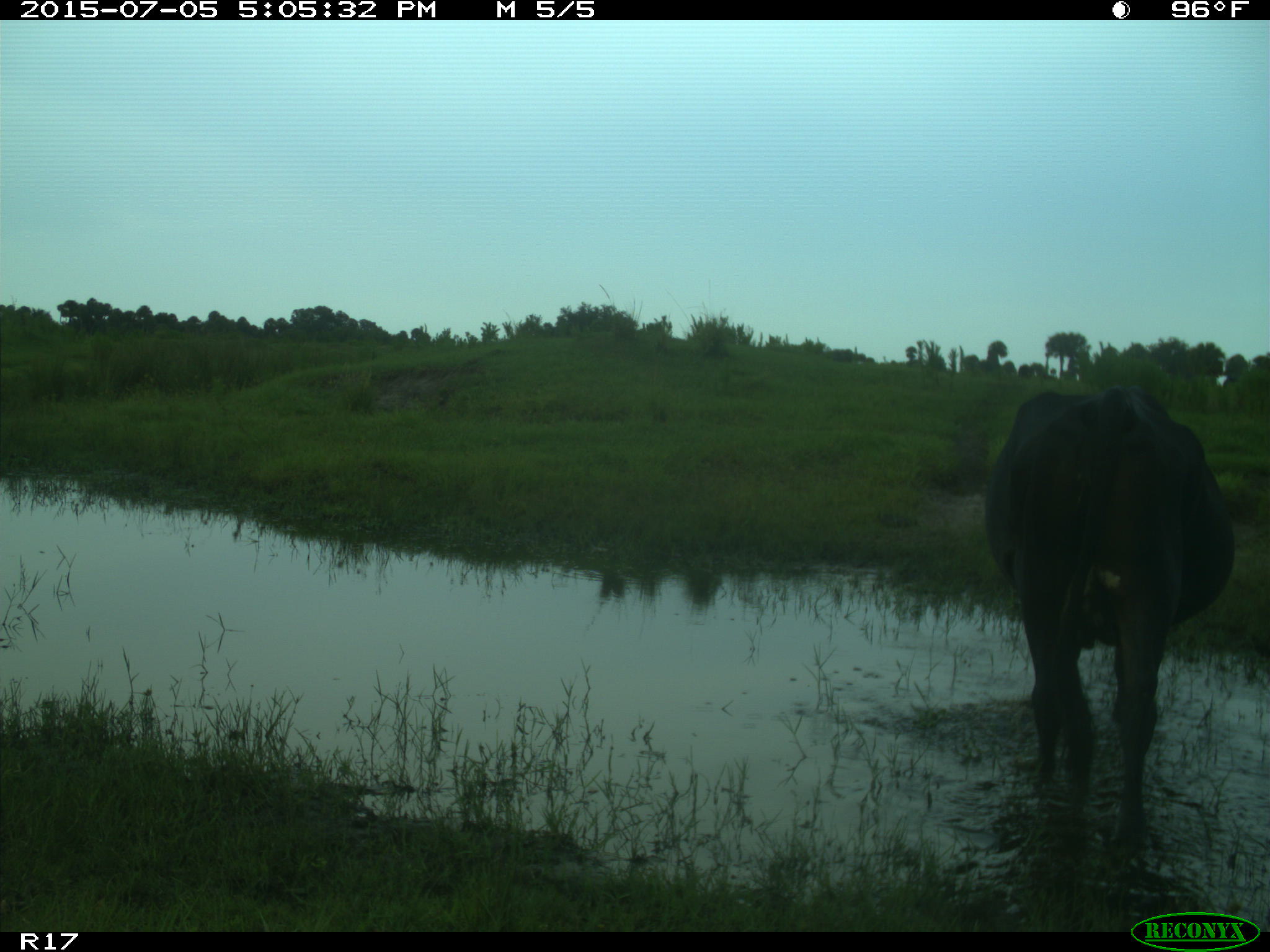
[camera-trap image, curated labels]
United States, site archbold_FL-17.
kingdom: Animalia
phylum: Chordata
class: Mammalia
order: Artiodactyla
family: Bovidae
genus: Bos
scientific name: Bos taurus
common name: domestic cow